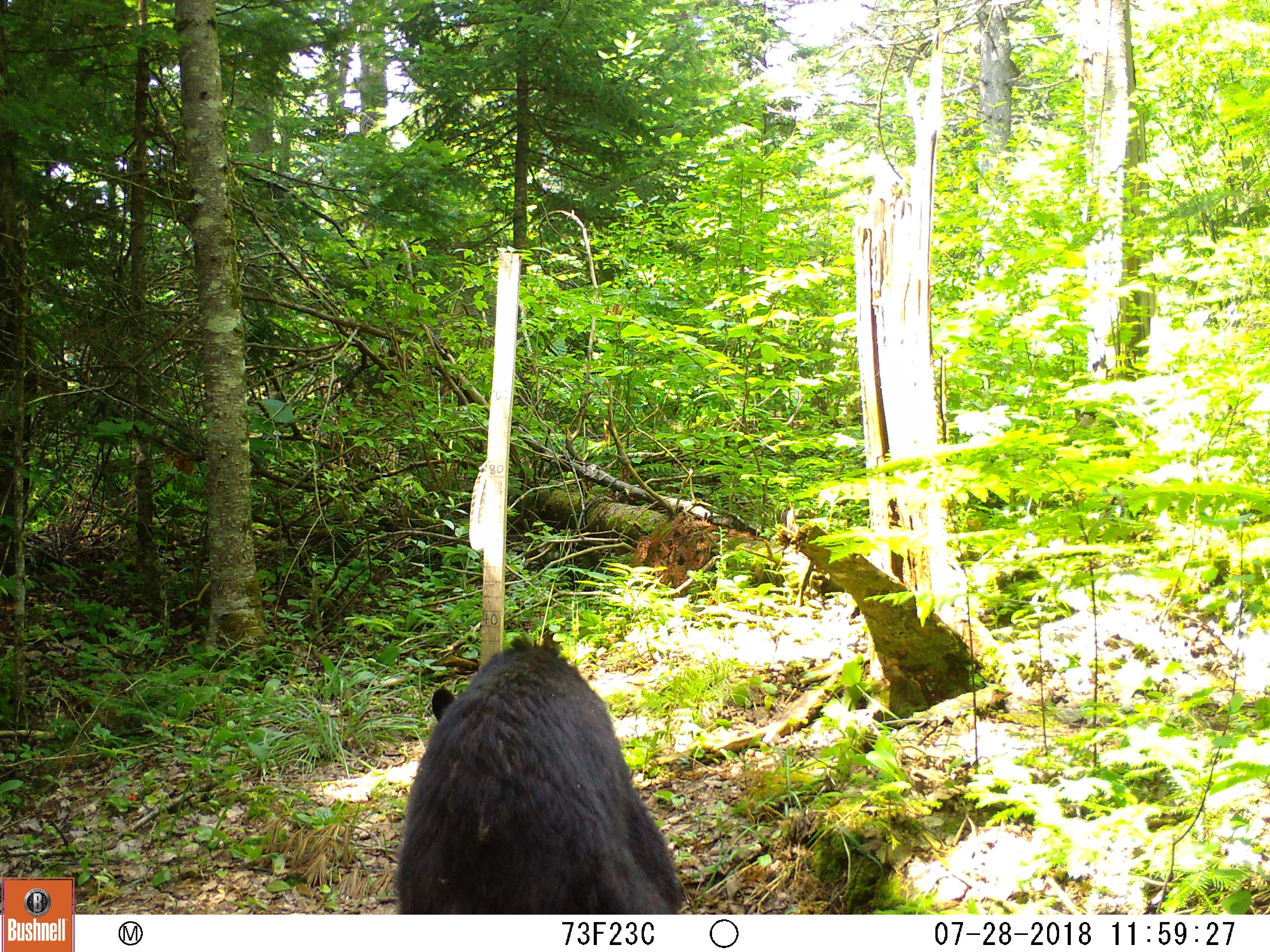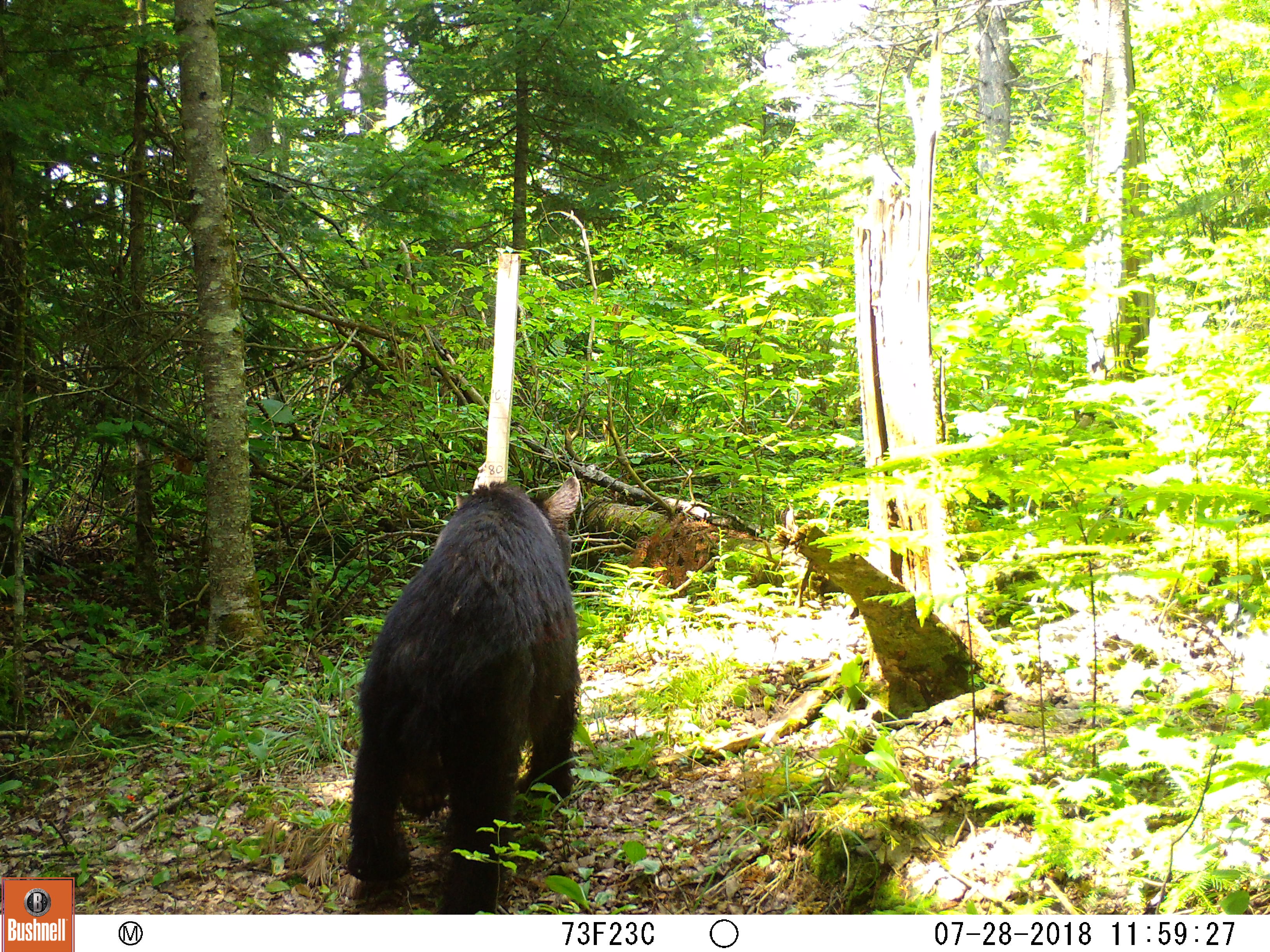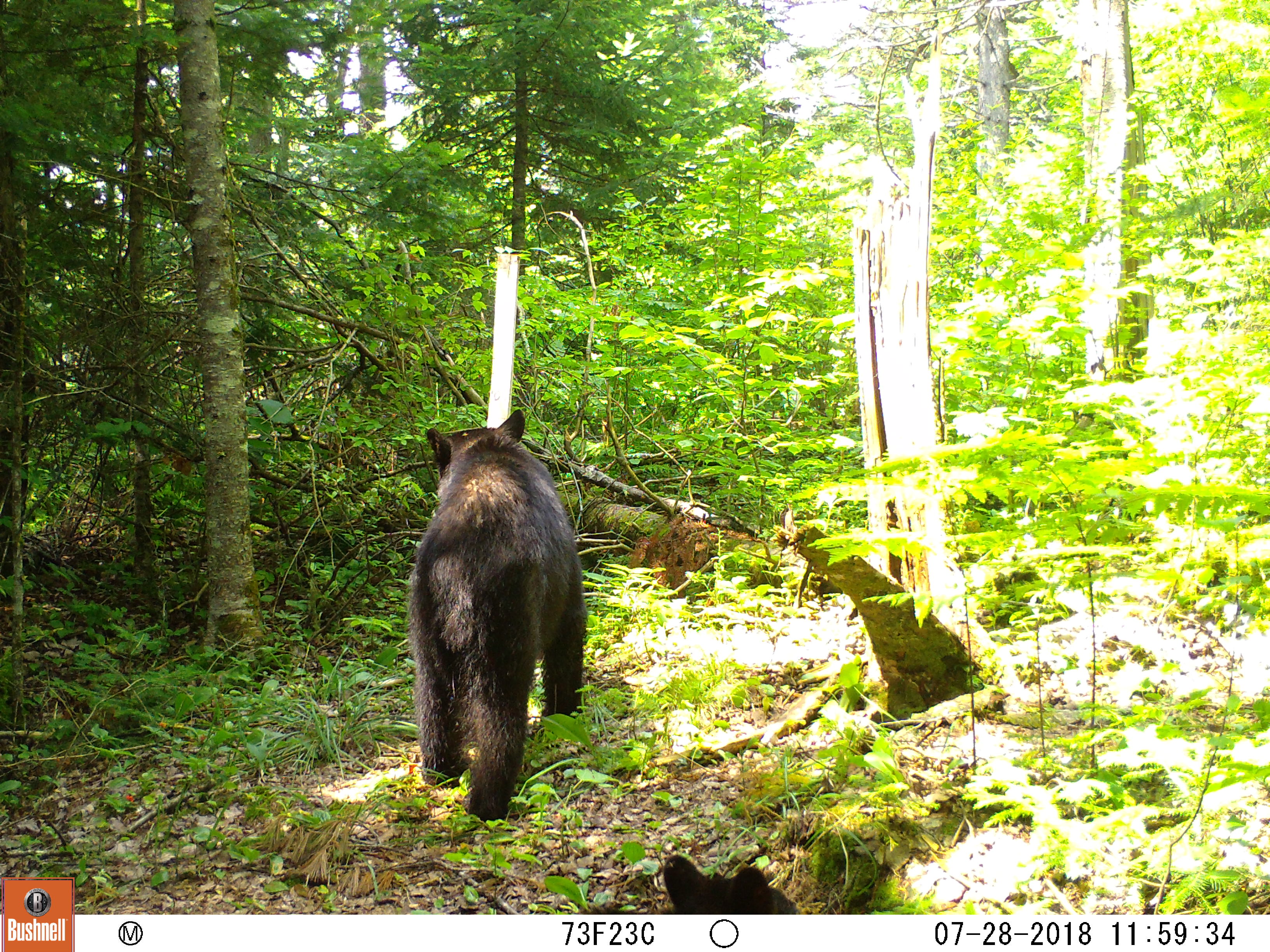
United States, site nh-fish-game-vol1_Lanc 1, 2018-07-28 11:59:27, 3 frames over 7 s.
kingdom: Animalia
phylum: Chordata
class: Mammalia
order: Carnivora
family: Ursidae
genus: Ursus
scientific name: Ursus americanus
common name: black bear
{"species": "black bear (Ursus americanus)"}